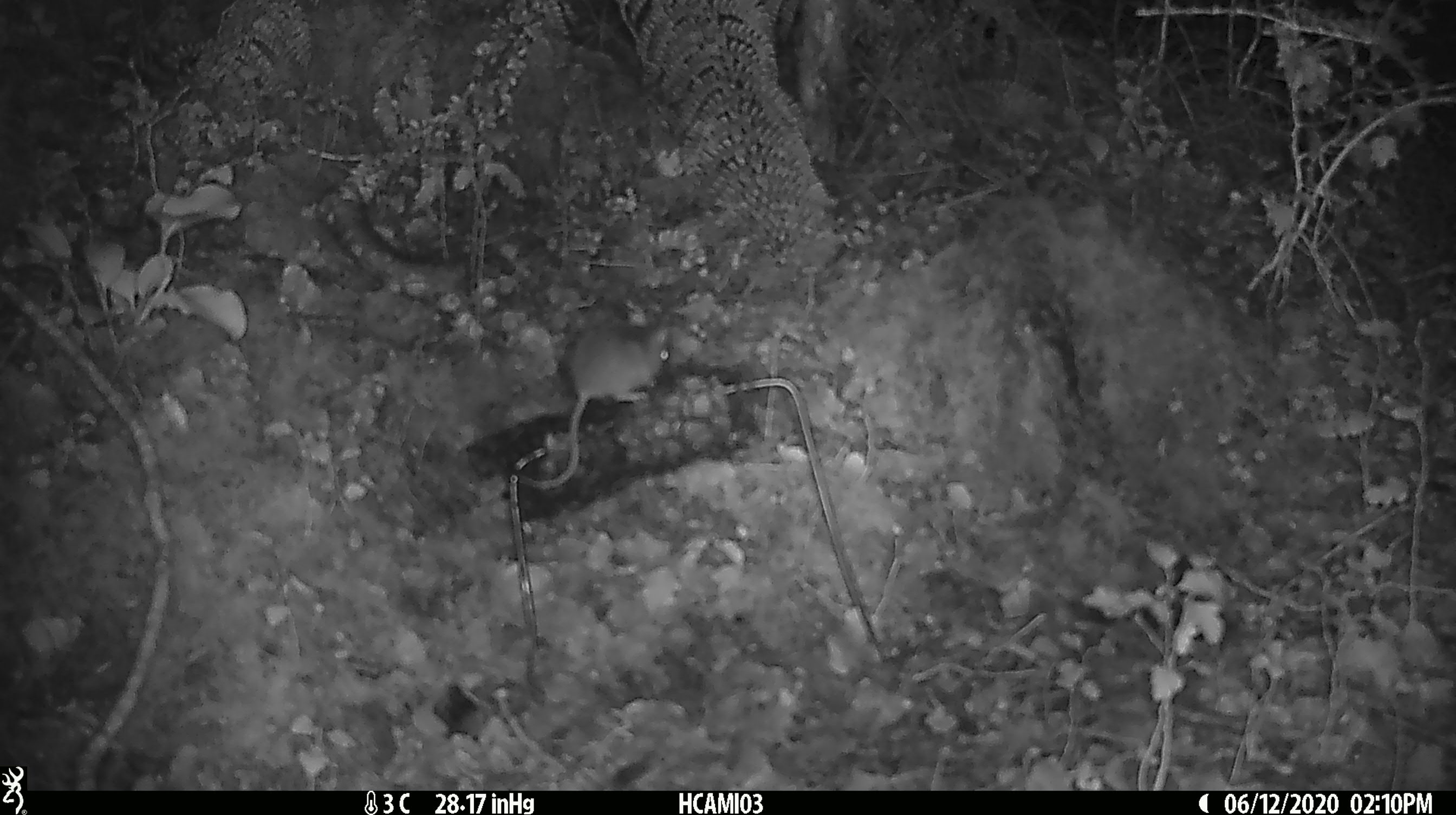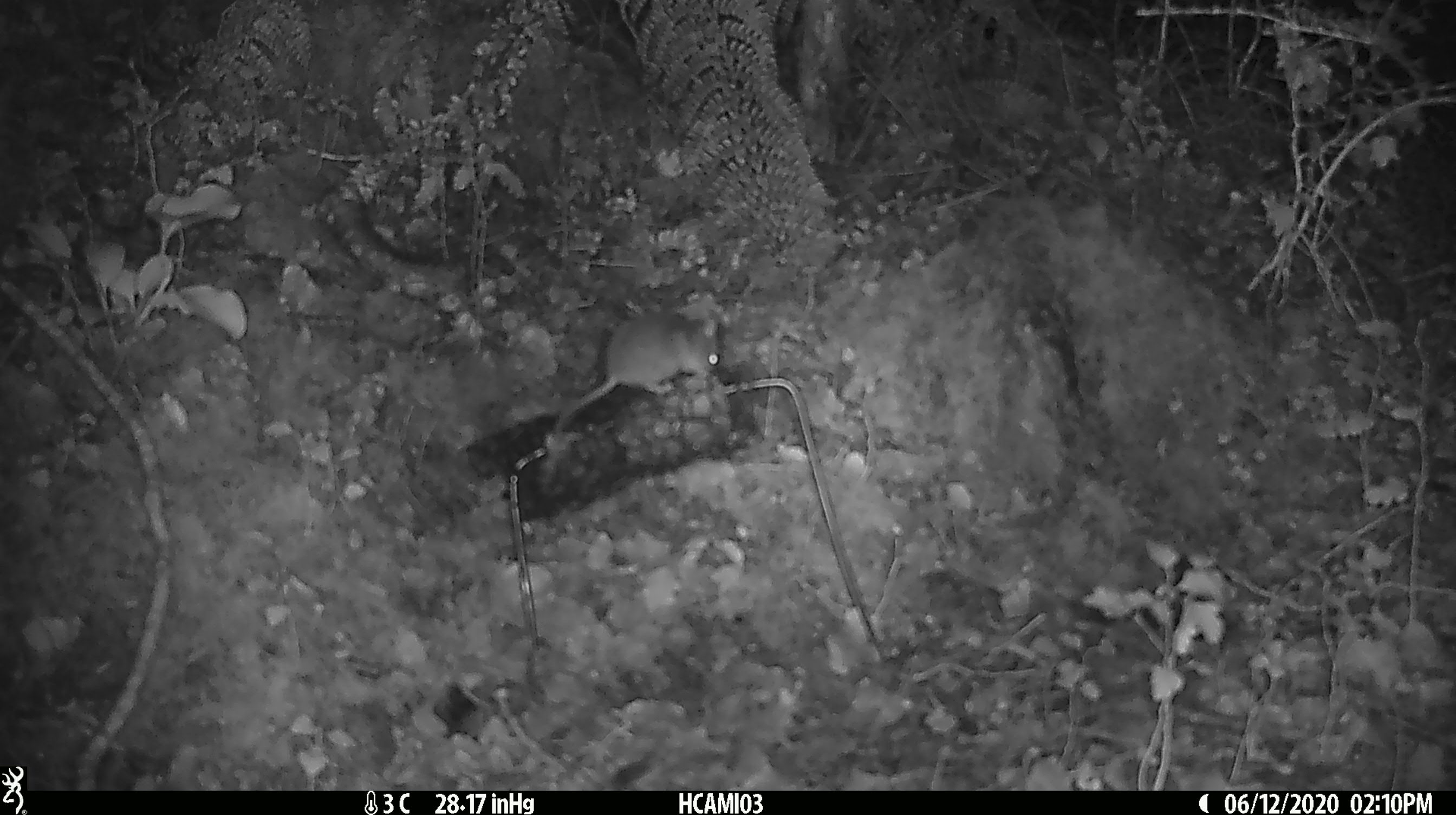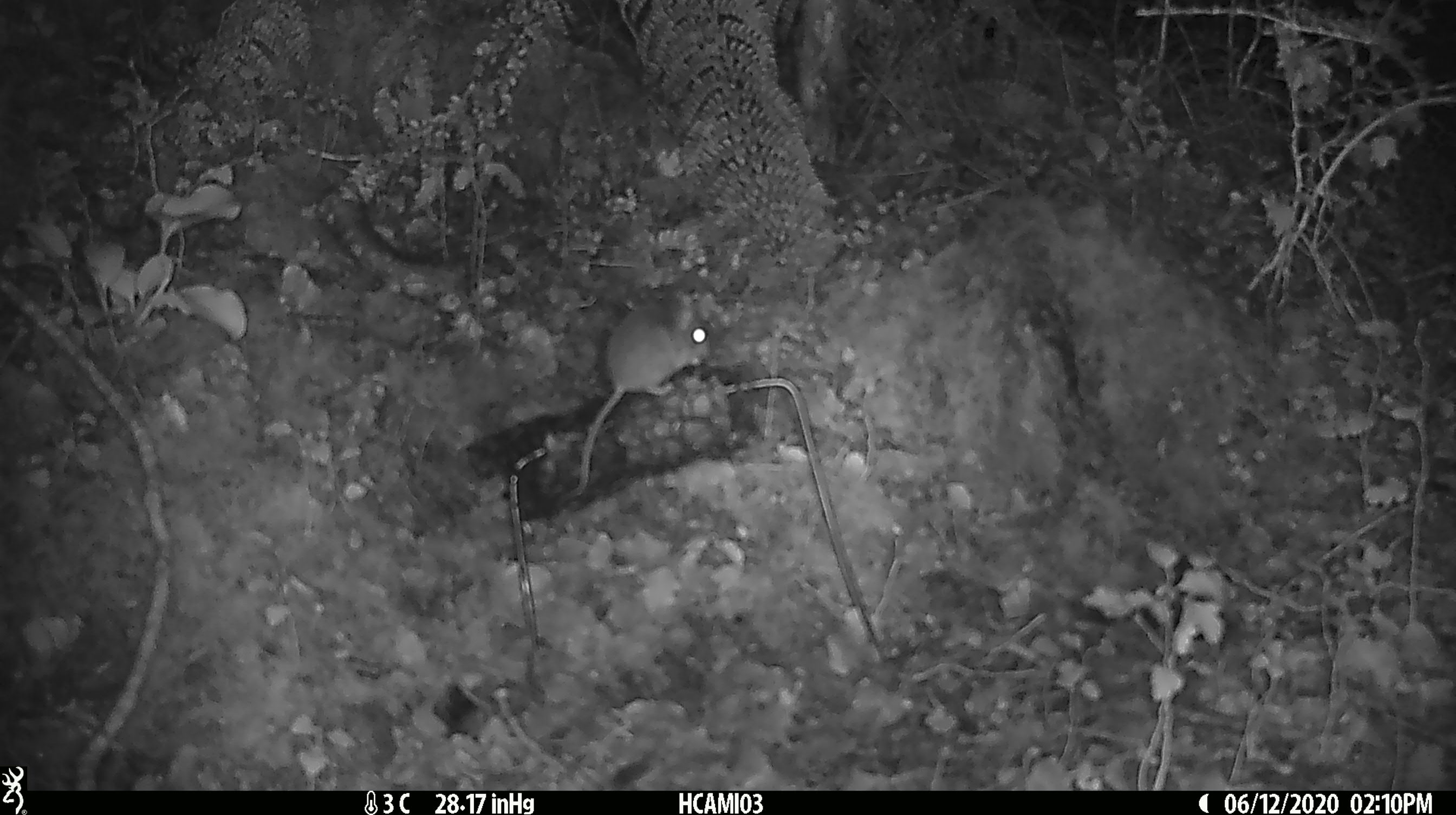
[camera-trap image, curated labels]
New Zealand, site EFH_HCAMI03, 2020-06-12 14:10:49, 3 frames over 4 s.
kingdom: Animalia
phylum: Chordata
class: Mammalia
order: Rodentia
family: Muridae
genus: Mus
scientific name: Mus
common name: mouse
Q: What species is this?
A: Mouse (Mus).